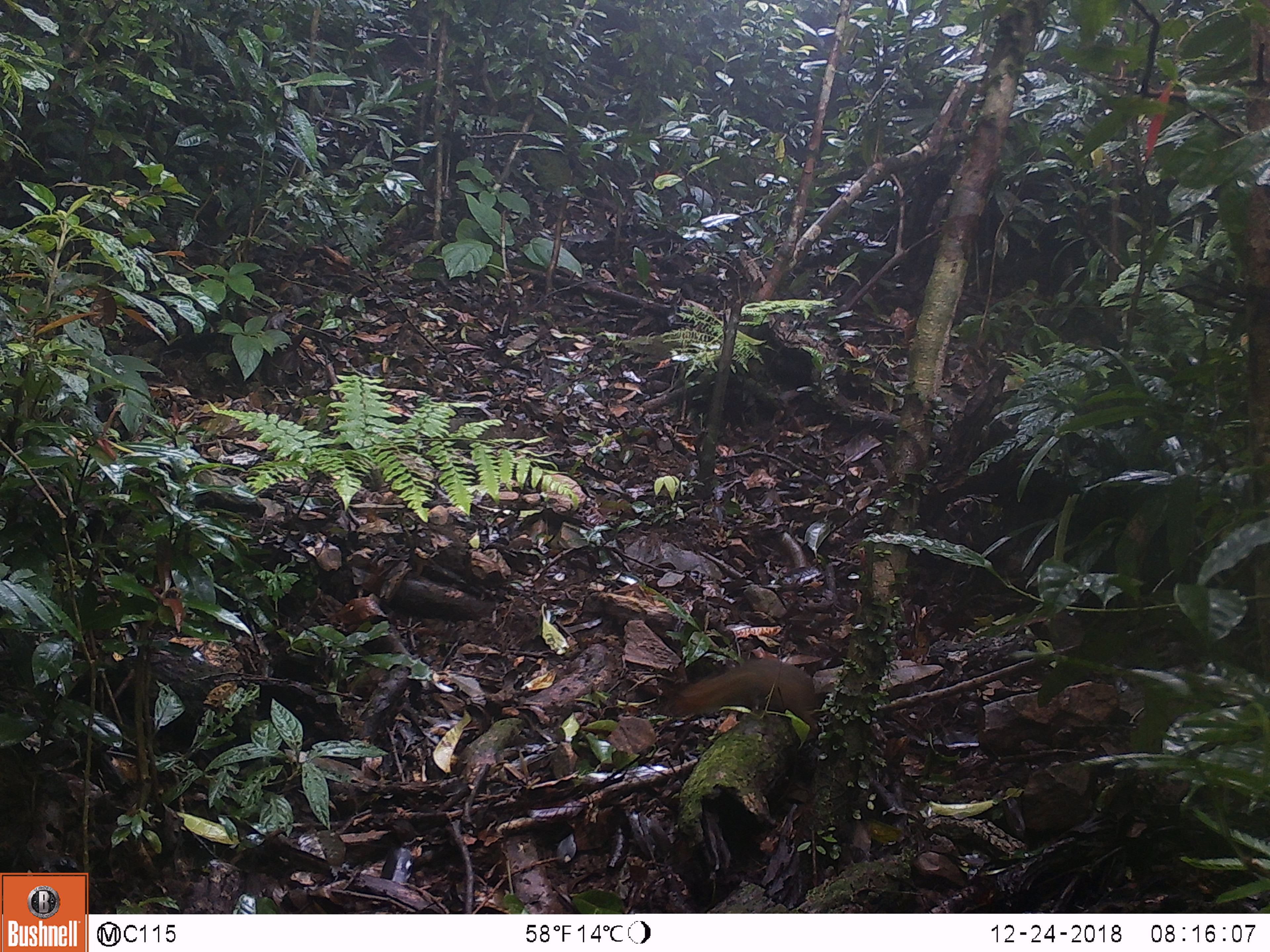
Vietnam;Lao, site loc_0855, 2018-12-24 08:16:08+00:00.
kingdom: Animalia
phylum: Chordata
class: Mammalia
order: Rodentia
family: Sciuridae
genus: Dremomys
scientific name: Dremomys rufigenis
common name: red-cheeked squirrel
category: red cheeked squirrel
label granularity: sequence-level